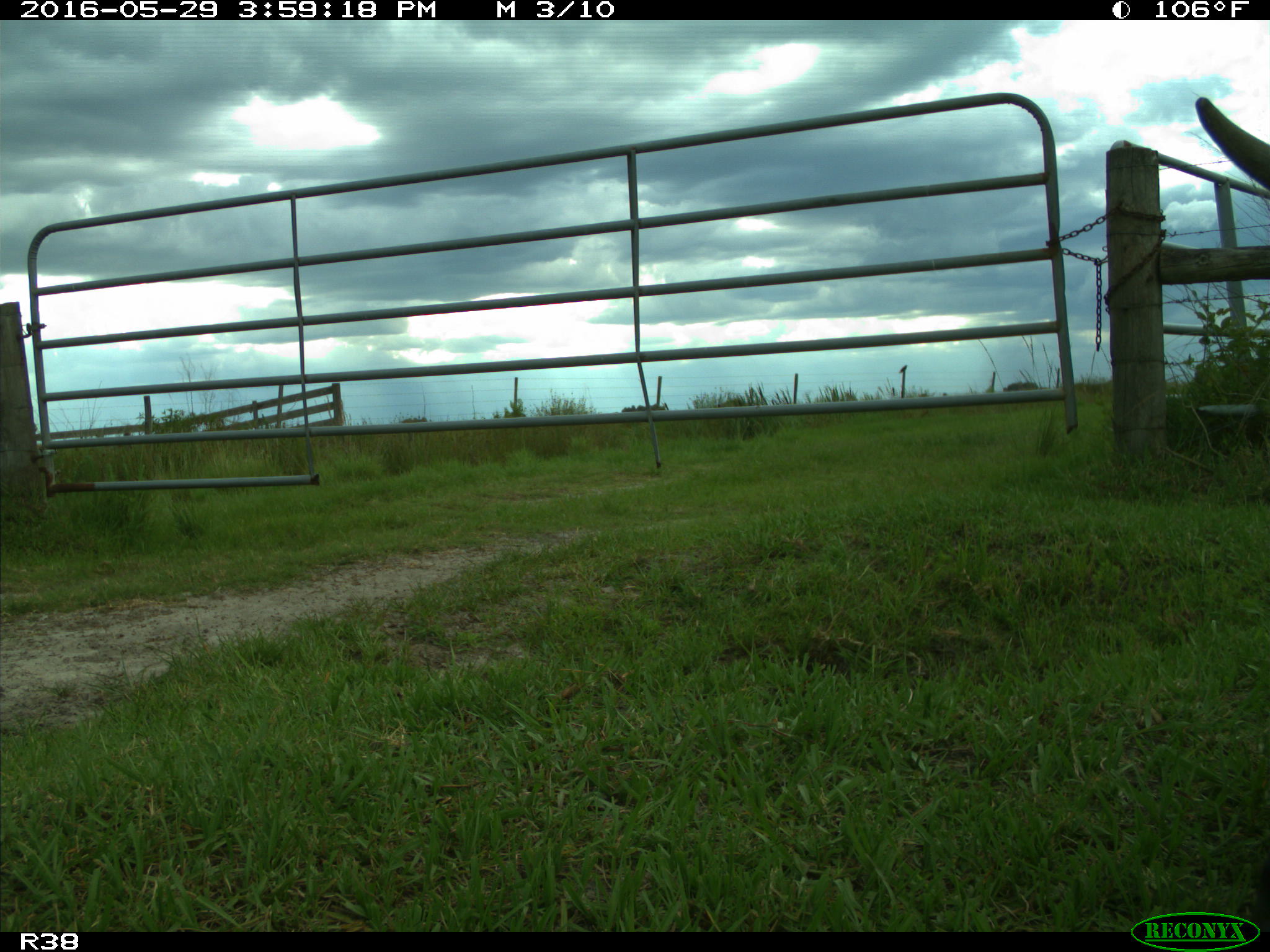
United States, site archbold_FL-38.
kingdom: Animalia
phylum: Chordata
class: Mammalia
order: Artiodactyla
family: Bovidae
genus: Bos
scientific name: Bos taurus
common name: domestic cow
Bos taurus (domestic cow).